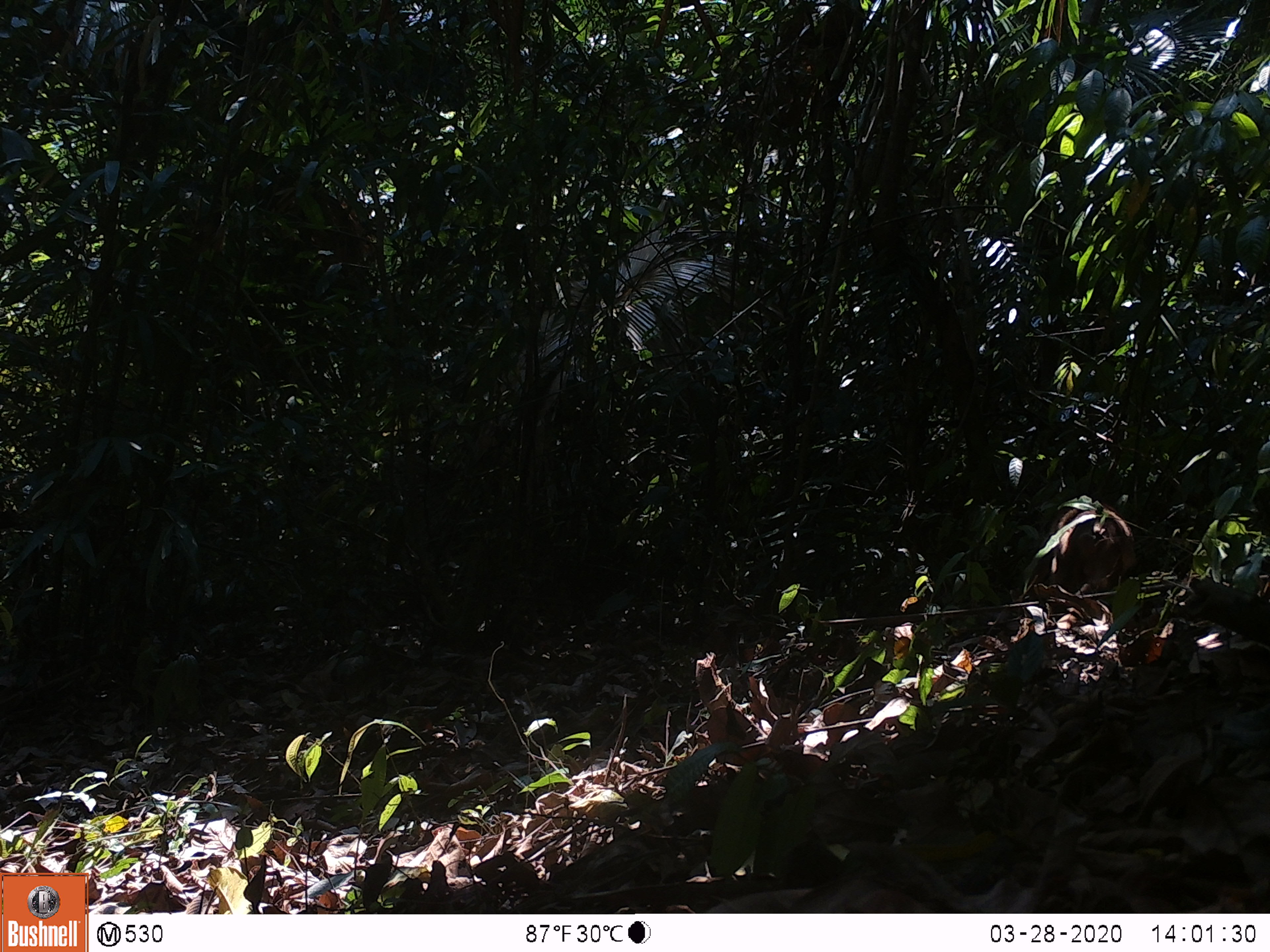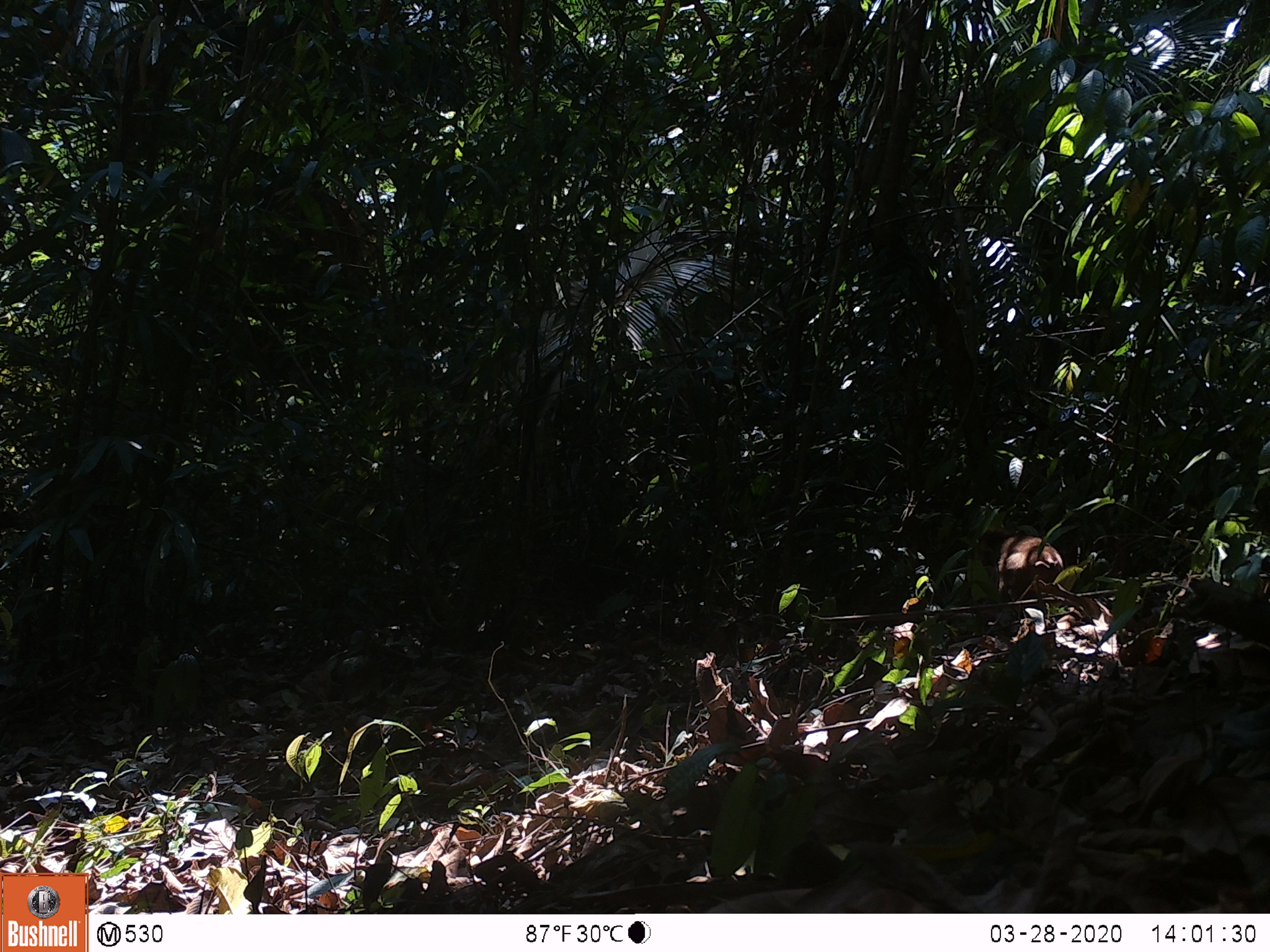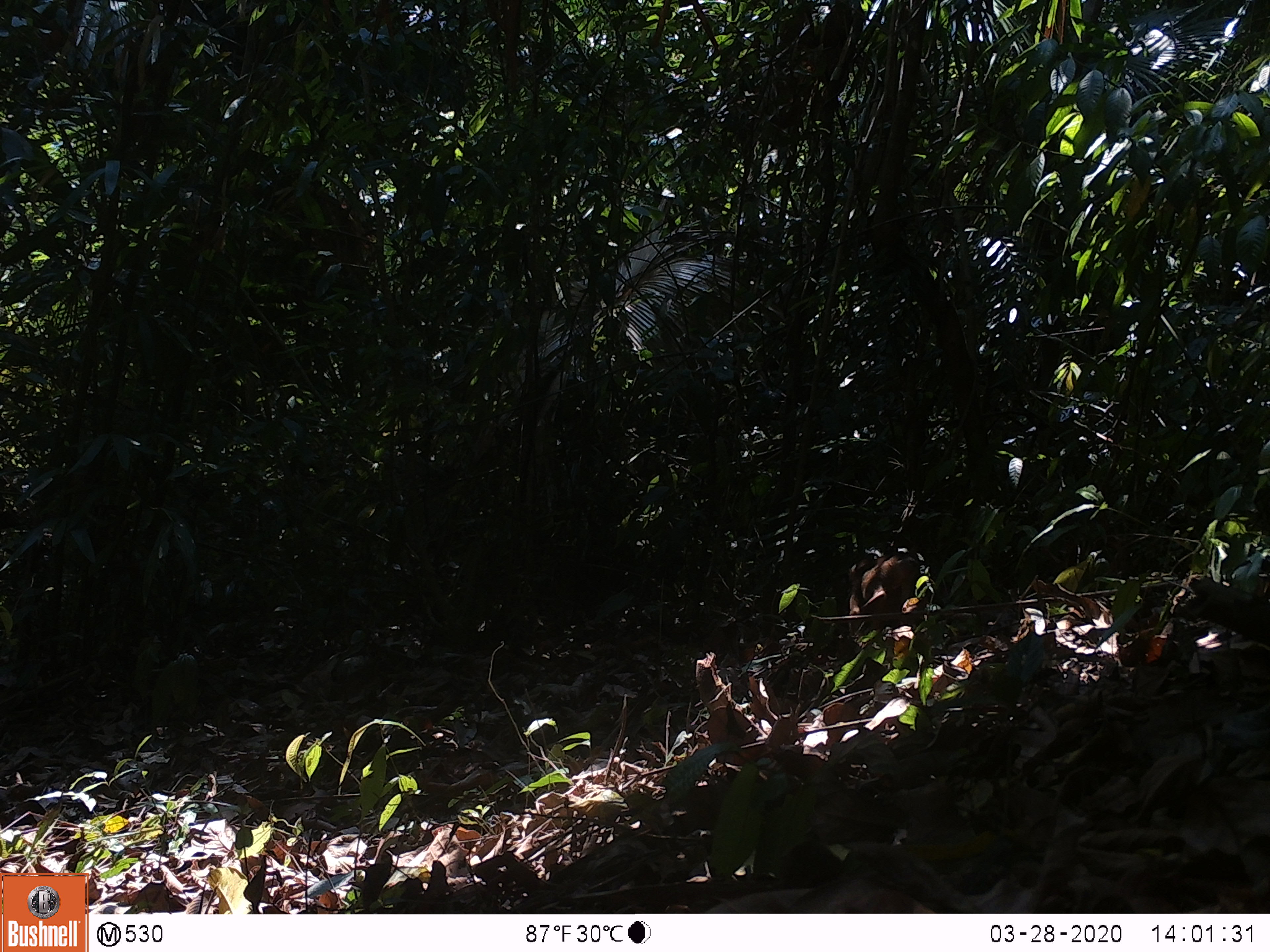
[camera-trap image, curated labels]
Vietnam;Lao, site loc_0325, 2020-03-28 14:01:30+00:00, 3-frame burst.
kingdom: Animalia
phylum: Chordata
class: Mammalia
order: Primates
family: Cercopithecidae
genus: Macaca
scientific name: Macaca arctoides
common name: stump-tailed macaque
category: stump tailed macaque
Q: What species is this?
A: Stump tailed macaque (stump-tailed macaque) (Macaca arctoides).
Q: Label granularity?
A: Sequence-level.